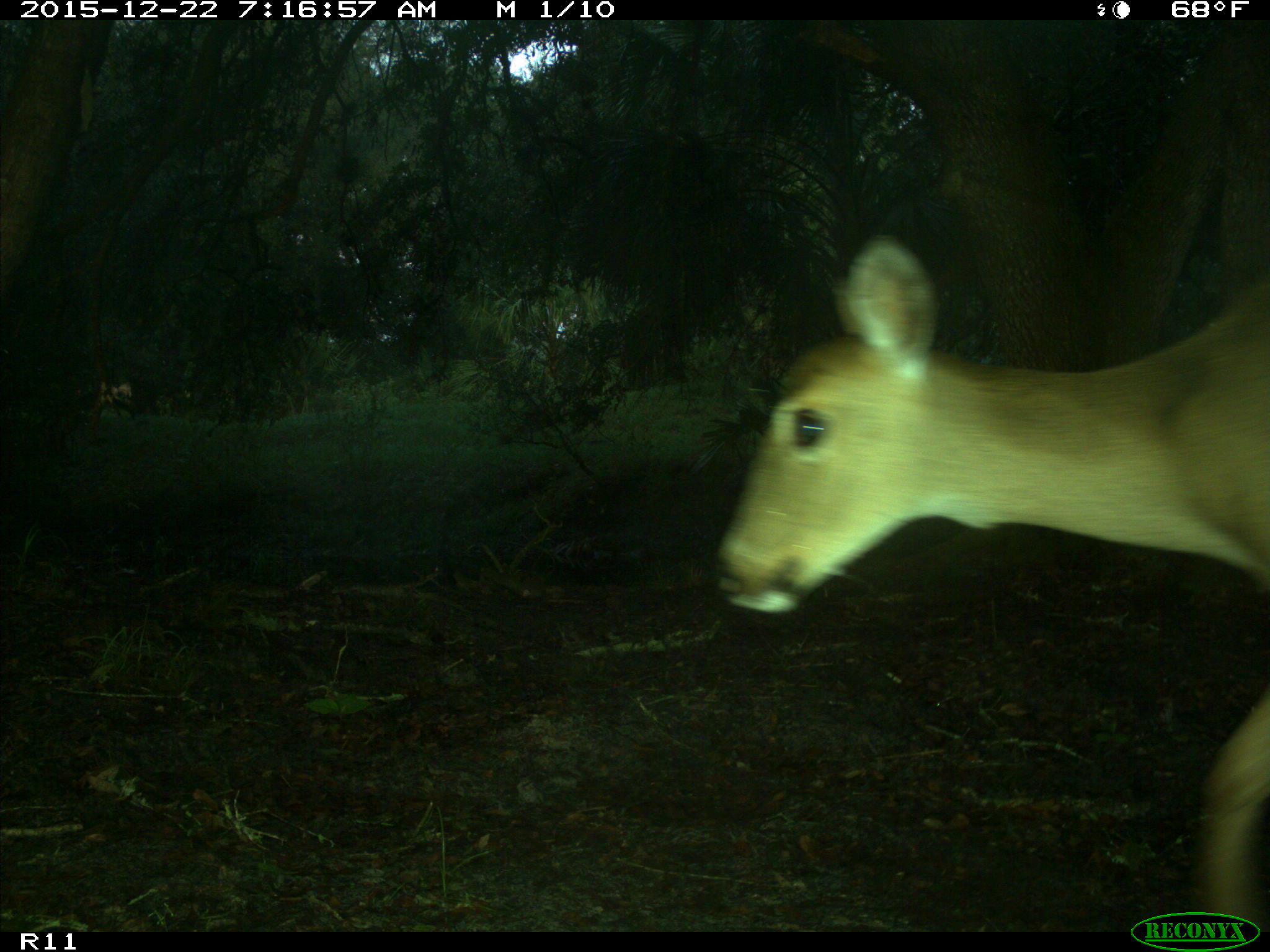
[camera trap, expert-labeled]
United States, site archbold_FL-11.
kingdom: Animalia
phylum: Chordata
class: Mammalia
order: Artiodactyla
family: Cervidae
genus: Odocoileus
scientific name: Odocoileus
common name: deer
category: unidentified deer